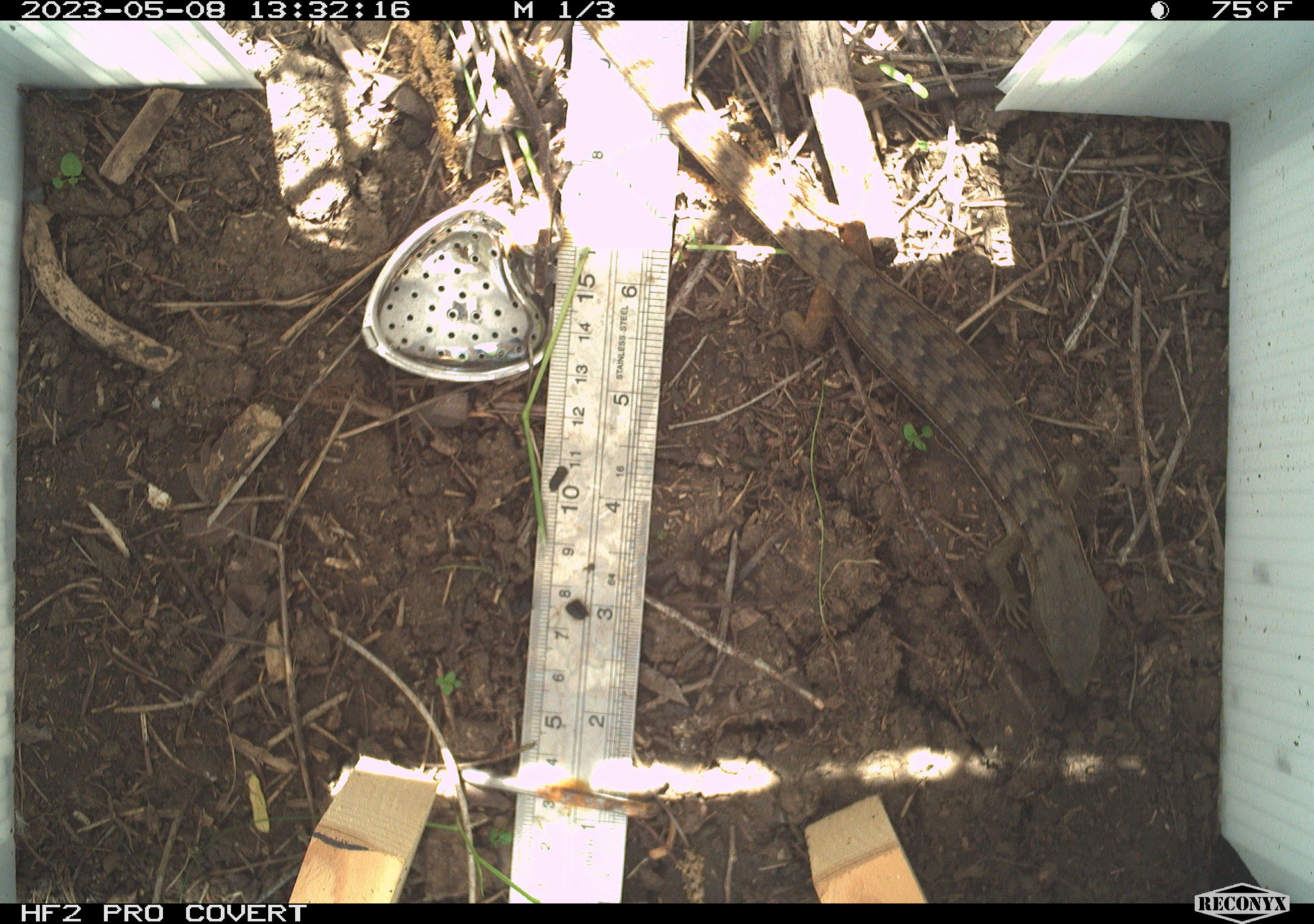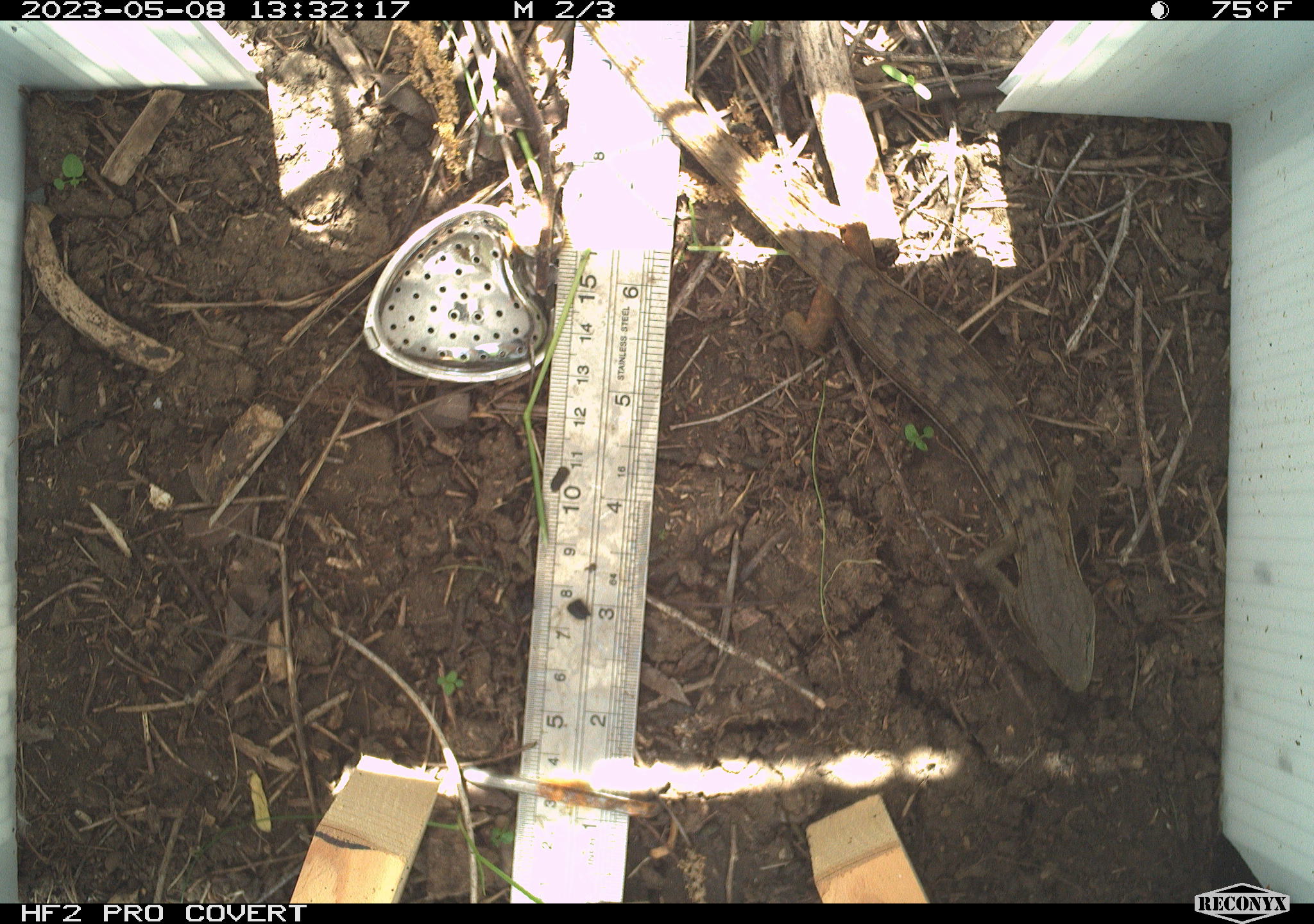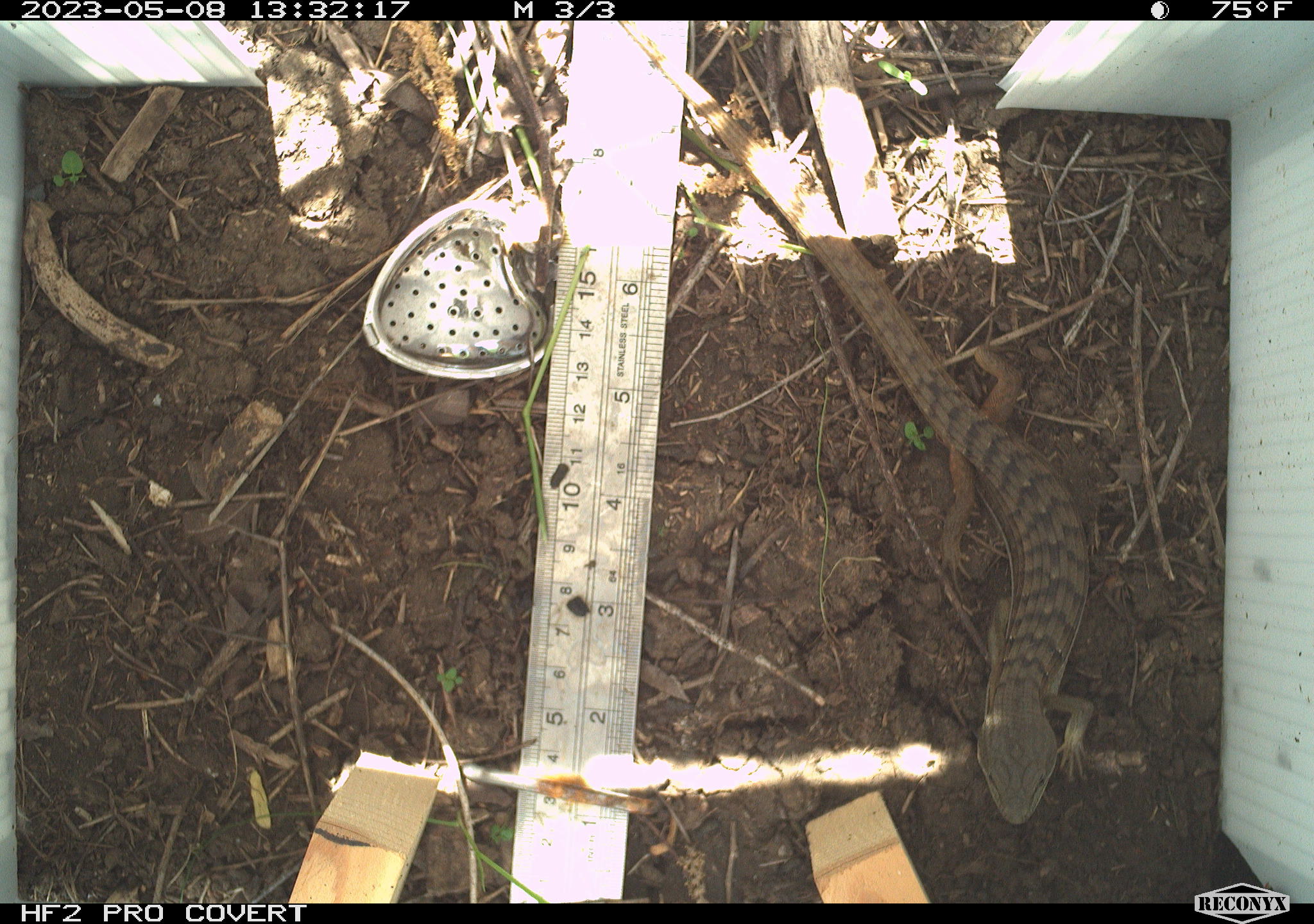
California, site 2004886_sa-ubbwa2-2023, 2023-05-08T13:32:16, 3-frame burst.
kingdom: Animalia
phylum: Chordata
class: Reptilia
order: Squamata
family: Anguidae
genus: Elgaria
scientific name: Elgaria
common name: alligator lizards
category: elgaria species